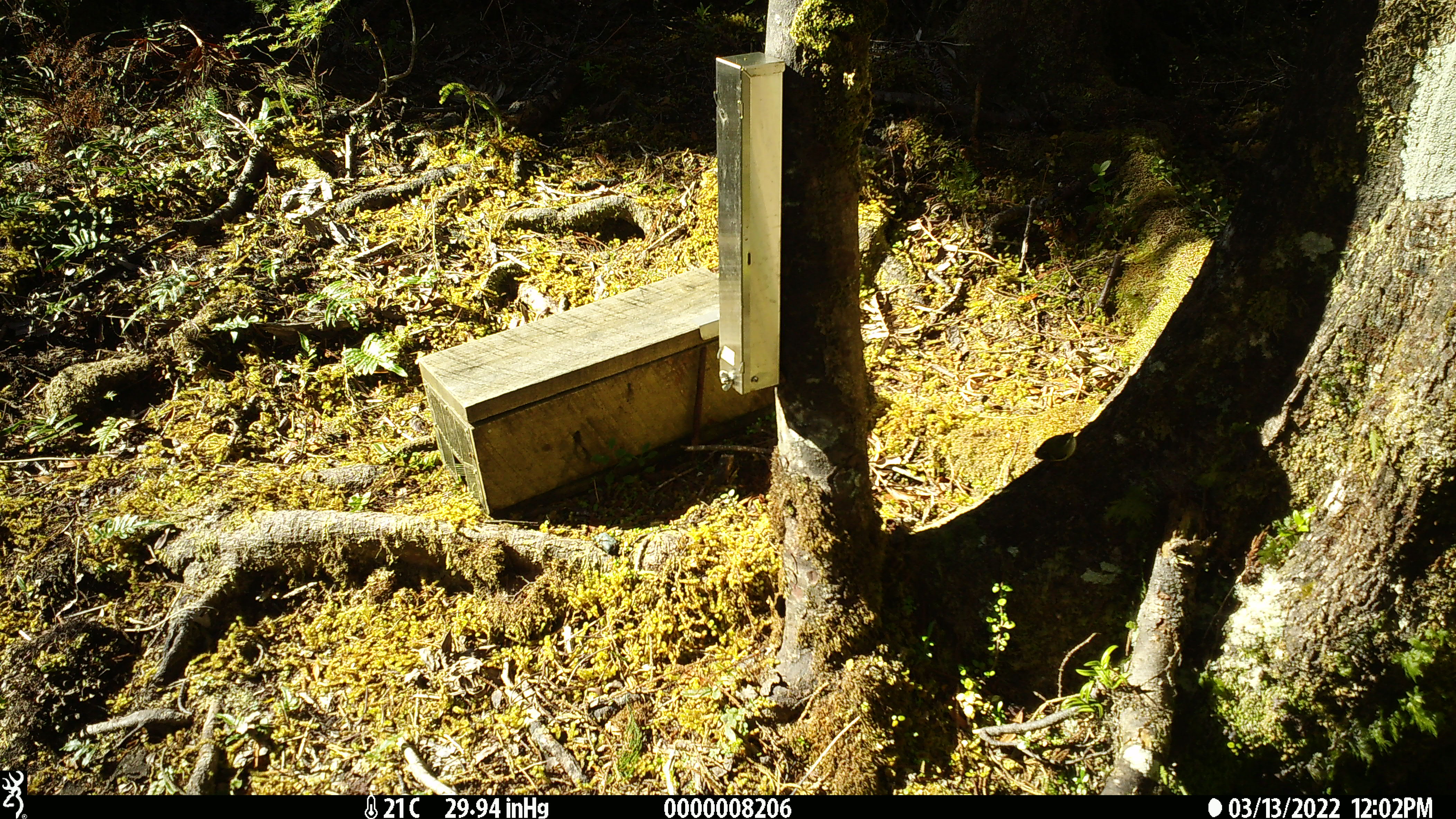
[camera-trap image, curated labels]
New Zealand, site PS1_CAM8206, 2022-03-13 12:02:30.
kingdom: Animalia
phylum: Chordata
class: Aves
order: Passeriformes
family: Acanthisittidae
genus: Acanthisitta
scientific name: Acanthisitta chloris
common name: rifleman